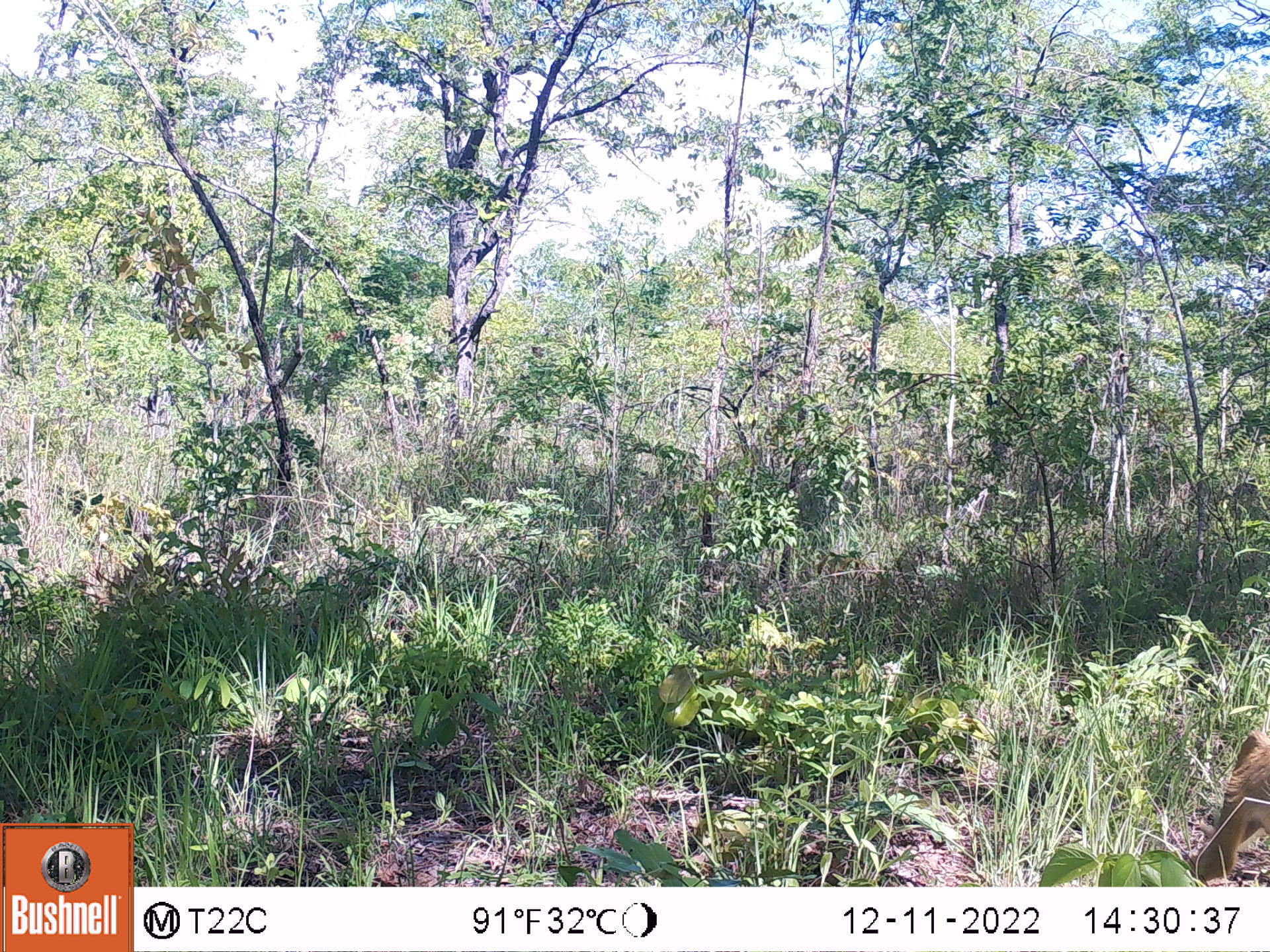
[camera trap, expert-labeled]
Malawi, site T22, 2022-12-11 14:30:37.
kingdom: Animalia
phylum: Chordata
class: Mammalia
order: Artiodactyla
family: Bovidae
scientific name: Antilopinae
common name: small antelope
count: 1